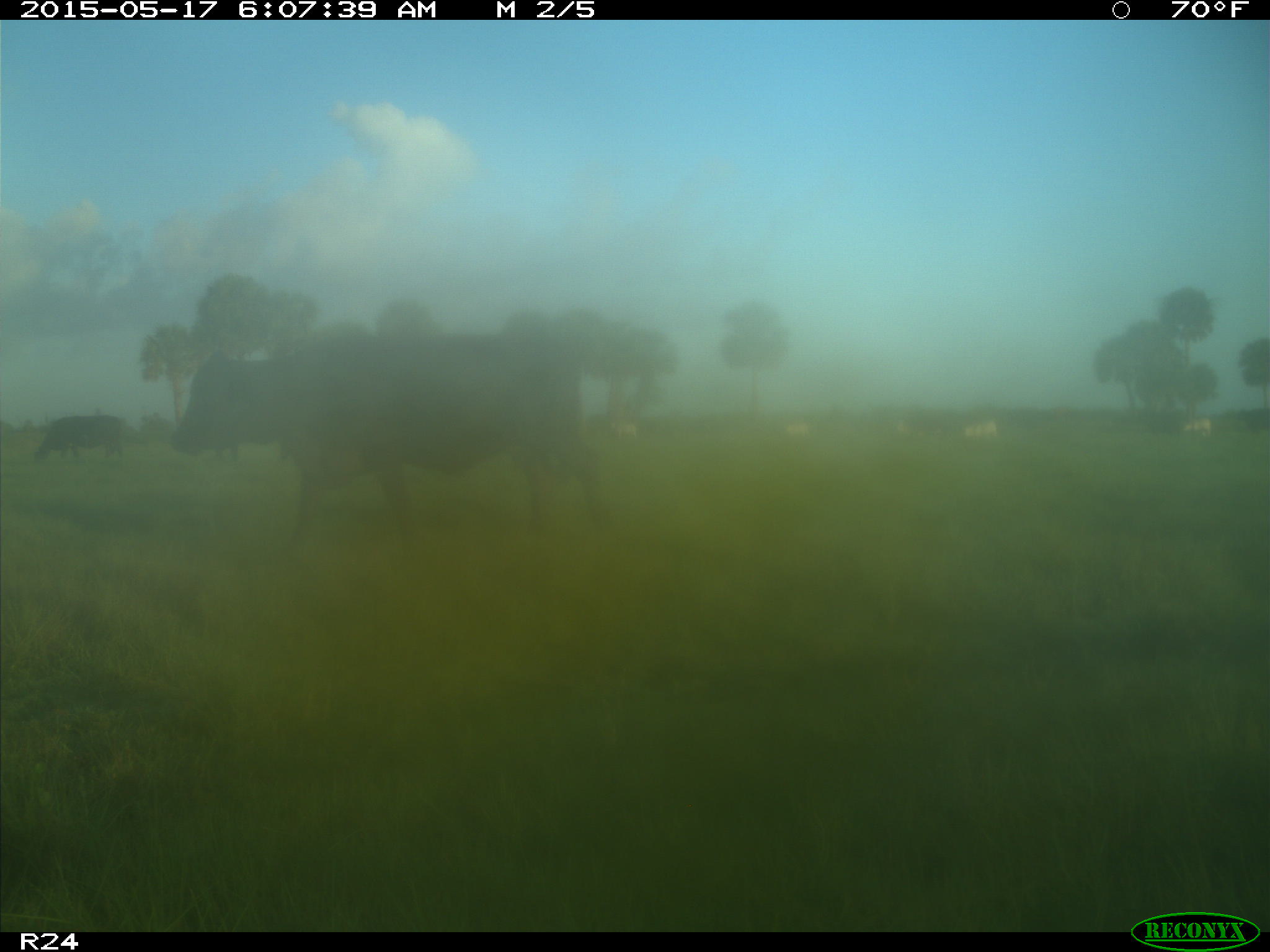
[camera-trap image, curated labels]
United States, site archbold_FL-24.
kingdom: Animalia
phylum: Chordata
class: Mammalia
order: Artiodactyla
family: Bovidae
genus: Bos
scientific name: Bos taurus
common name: domestic cow